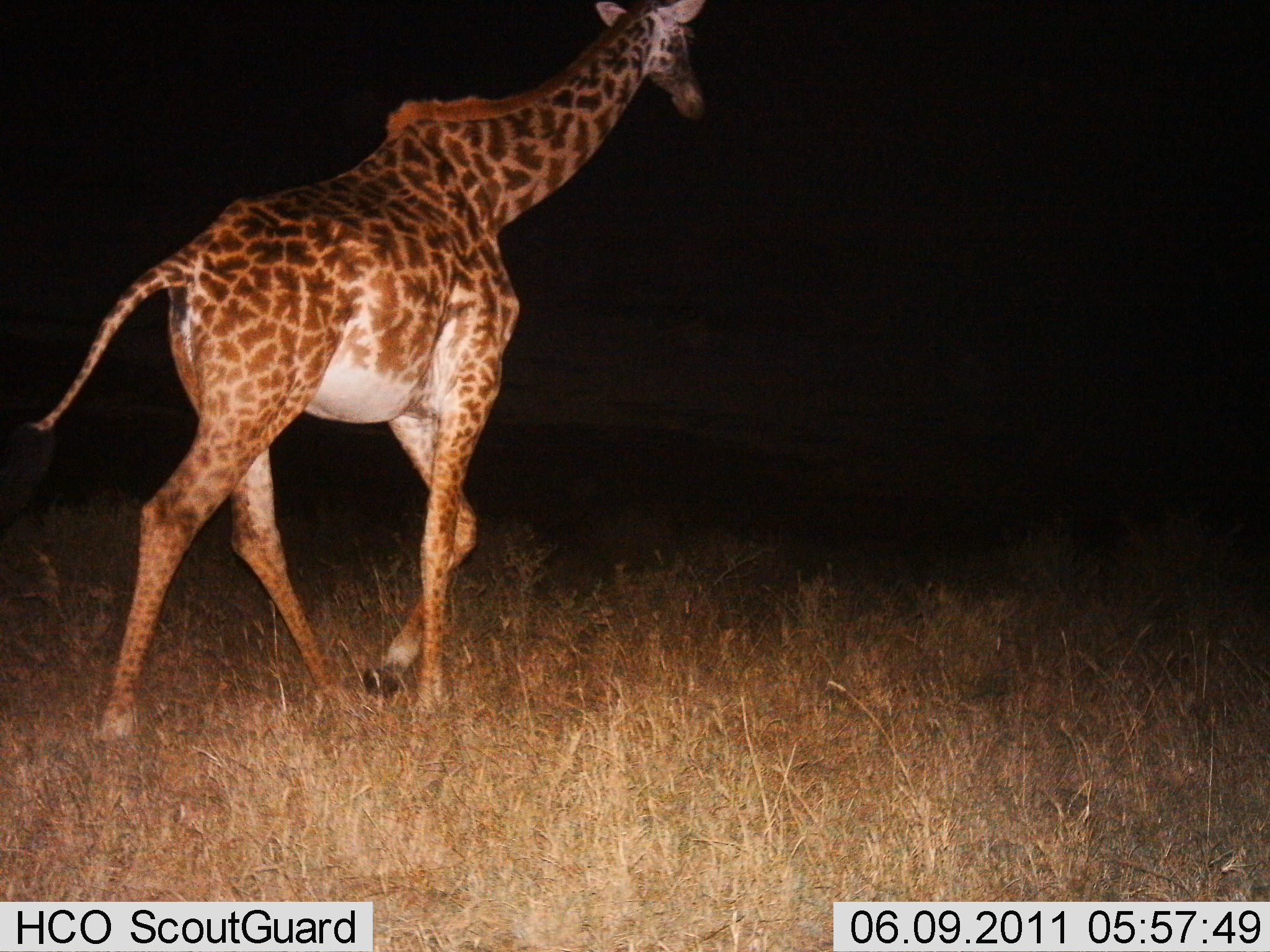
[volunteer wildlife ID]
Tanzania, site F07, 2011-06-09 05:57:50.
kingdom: Animalia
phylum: Chordata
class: Mammalia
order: Artiodactyla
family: Giraffidae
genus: Giraffa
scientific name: Giraffa camelopardalis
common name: giraffe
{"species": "giraffe (Giraffa camelopardalis)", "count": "1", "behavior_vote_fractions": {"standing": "0%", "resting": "0%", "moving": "100%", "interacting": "0%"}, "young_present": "0%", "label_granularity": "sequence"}